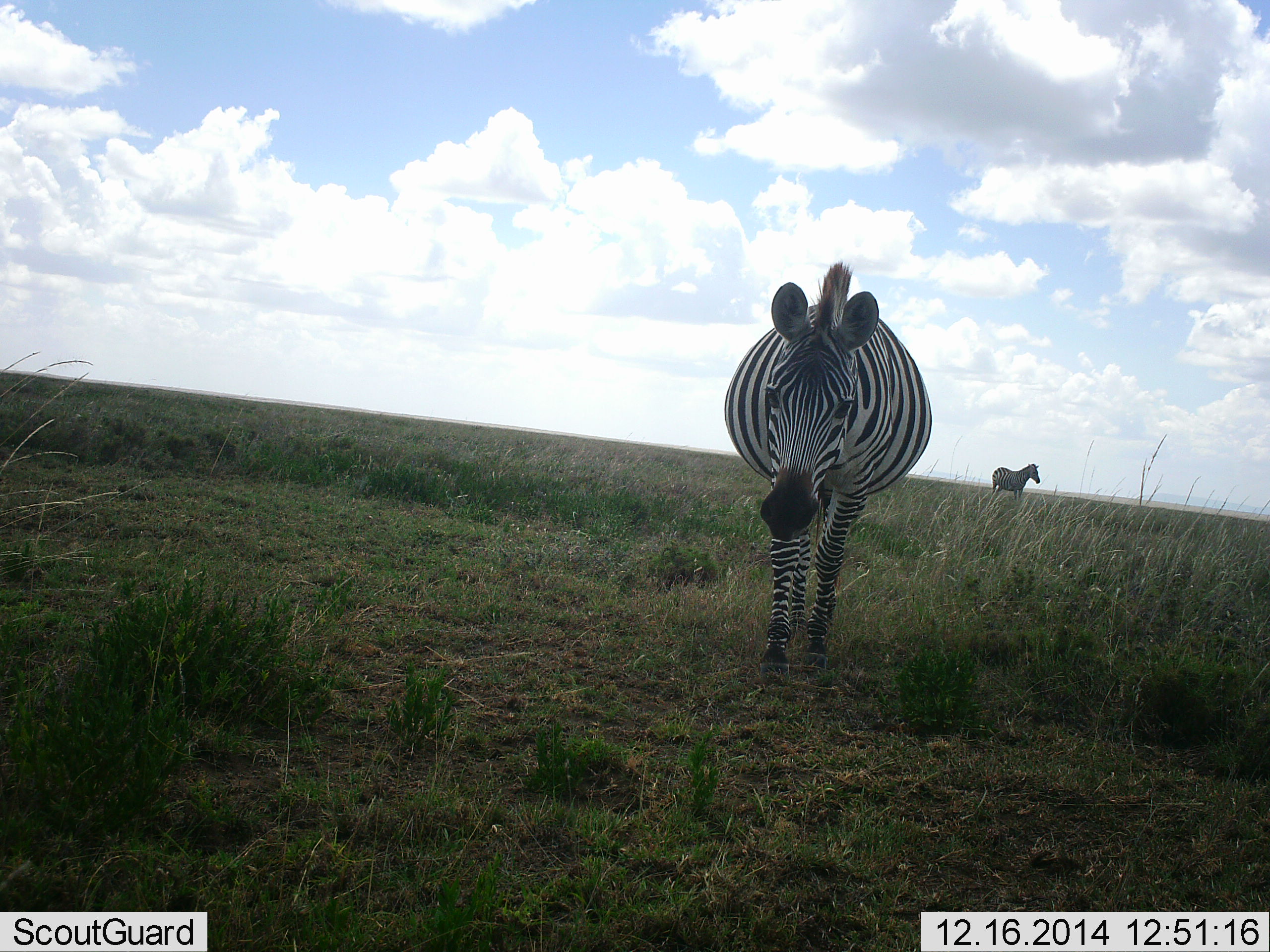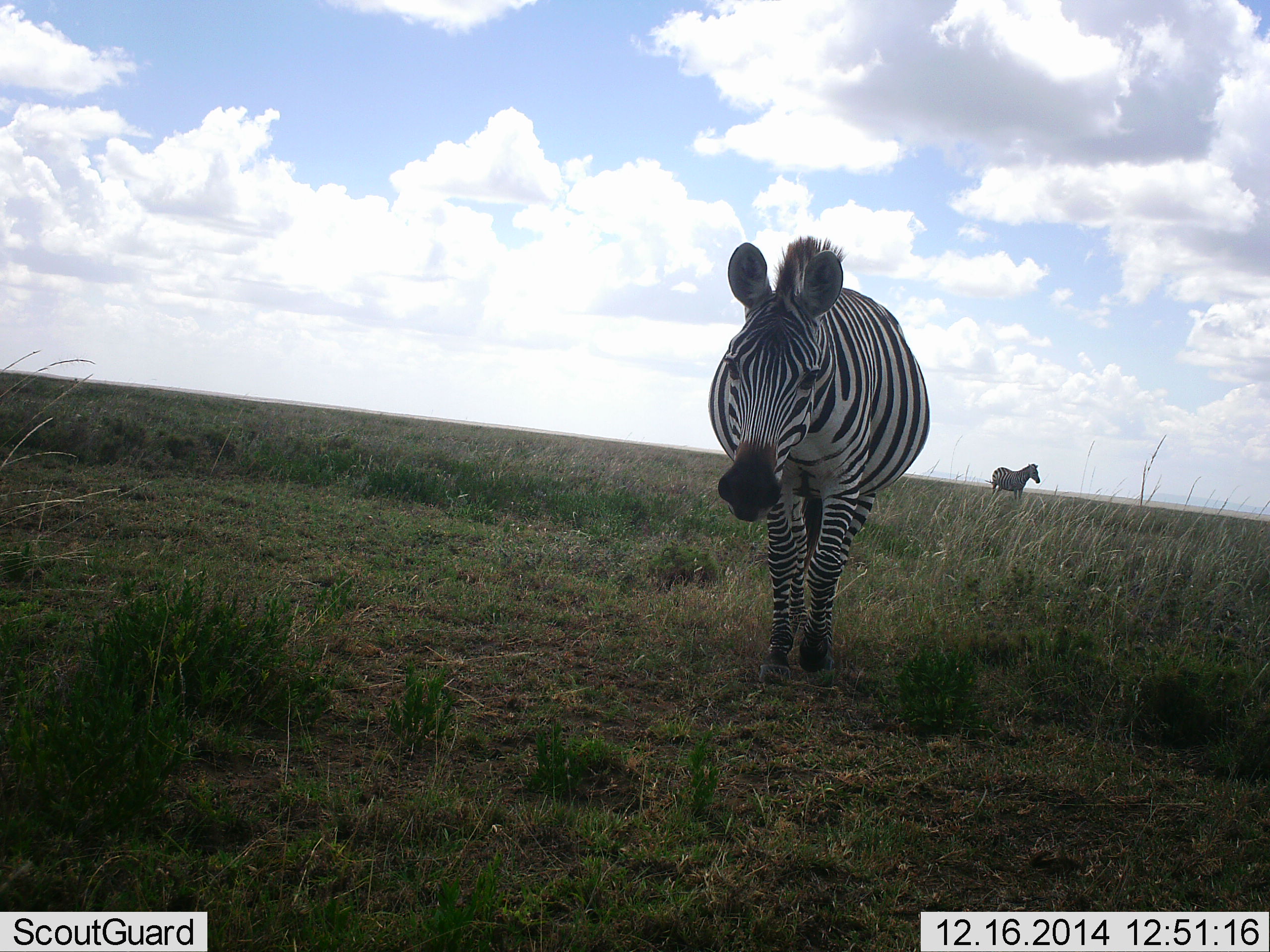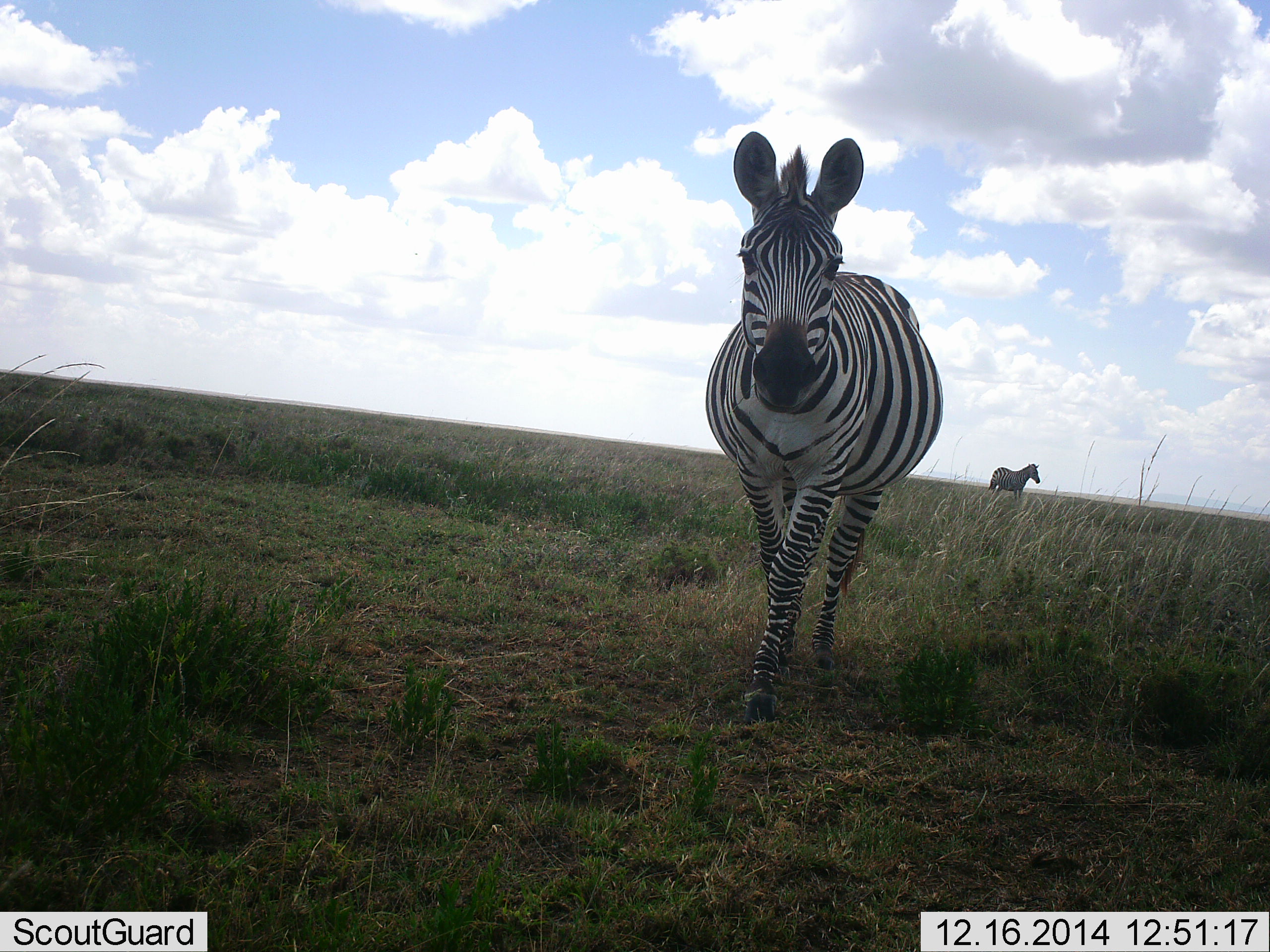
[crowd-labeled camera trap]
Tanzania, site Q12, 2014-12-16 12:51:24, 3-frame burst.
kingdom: Animalia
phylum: Chordata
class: Mammalia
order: Perissodactyla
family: Equidae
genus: Equus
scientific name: Equus quagga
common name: plains zebra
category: zebra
Zebra (plains zebra) (Equus quagga), count 2. Behavior (volunteer vote fractions): standing 70%, resting 0%, moving 90%, interacting 0%. Young present (vote fraction): 0%. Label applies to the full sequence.